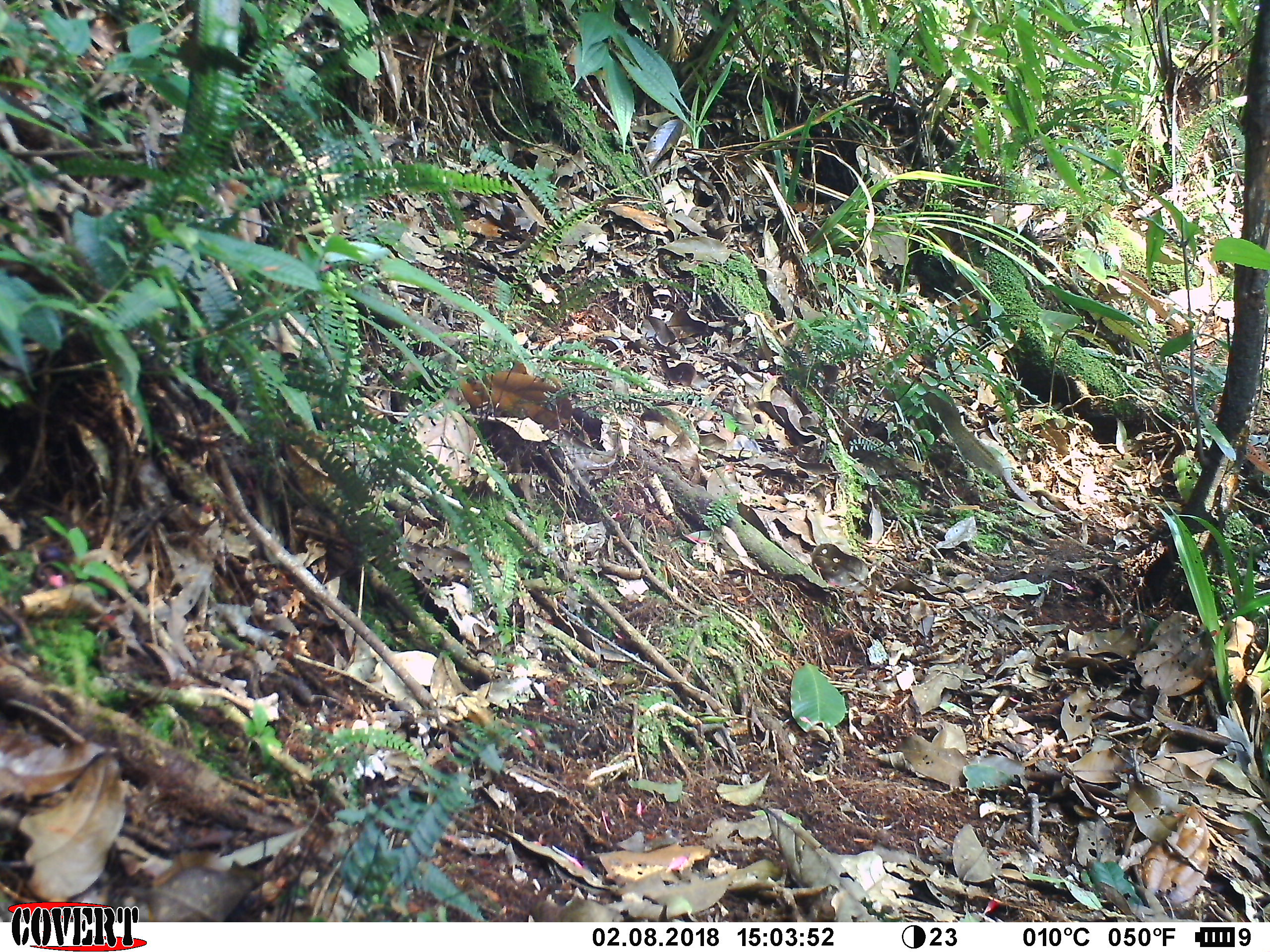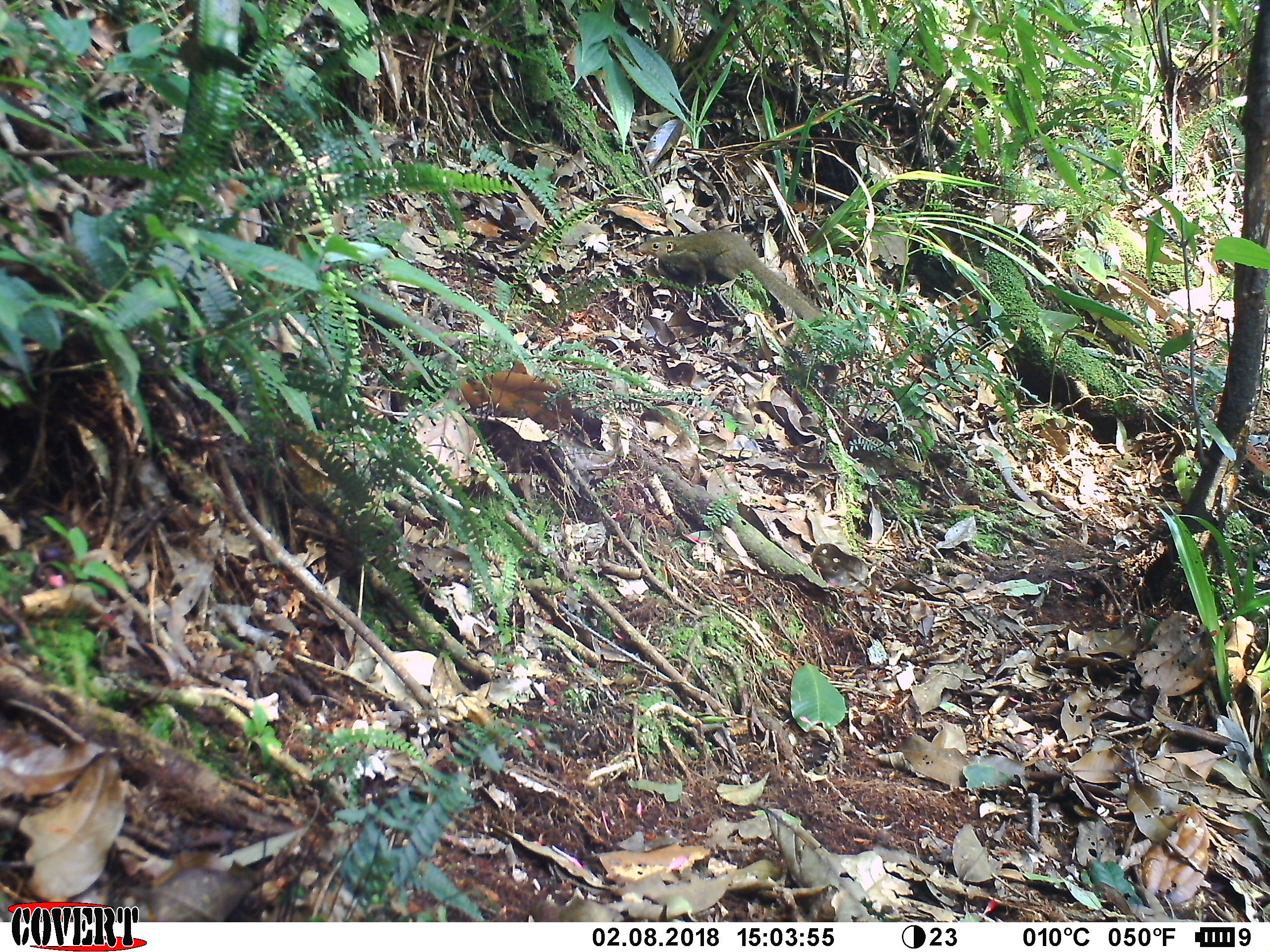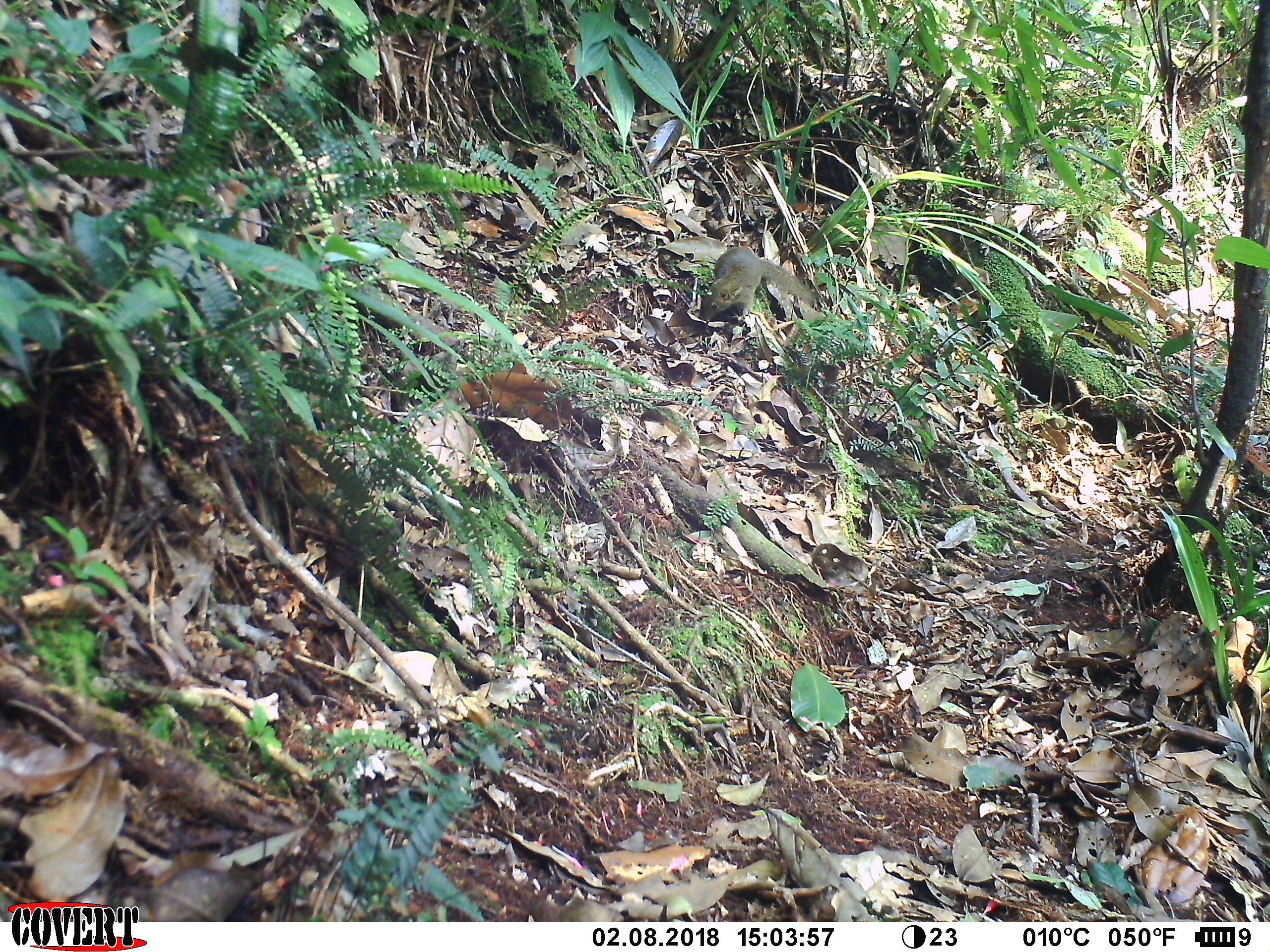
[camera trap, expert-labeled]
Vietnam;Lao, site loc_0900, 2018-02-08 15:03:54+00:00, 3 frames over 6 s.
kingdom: Animalia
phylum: Chordata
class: Mammalia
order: Scandentia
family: Tupaiidae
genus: Tupaia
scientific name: Tupaia belangeri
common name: northern treeshrew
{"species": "northern treeshrew (Tupaia belangeri)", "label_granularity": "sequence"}